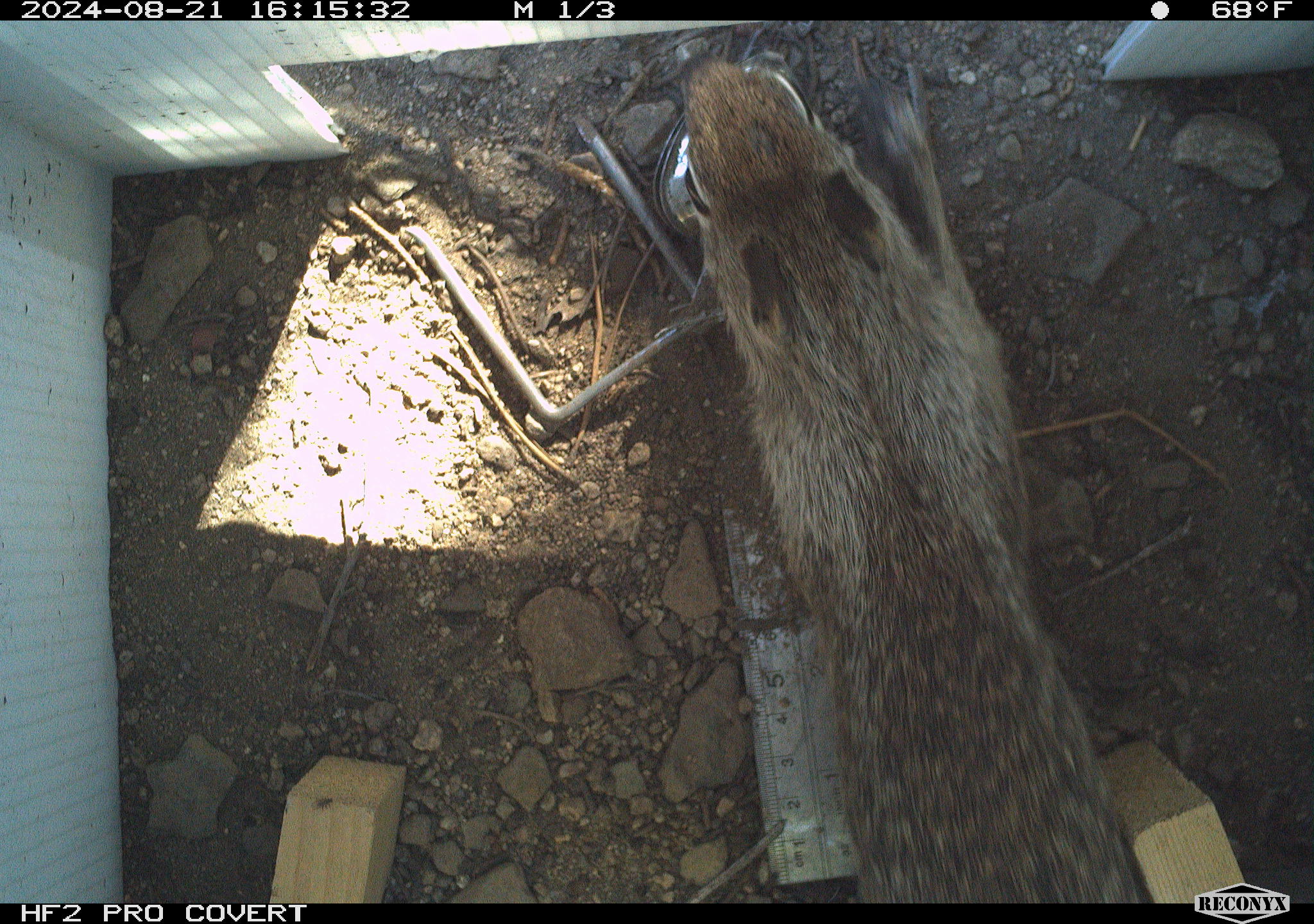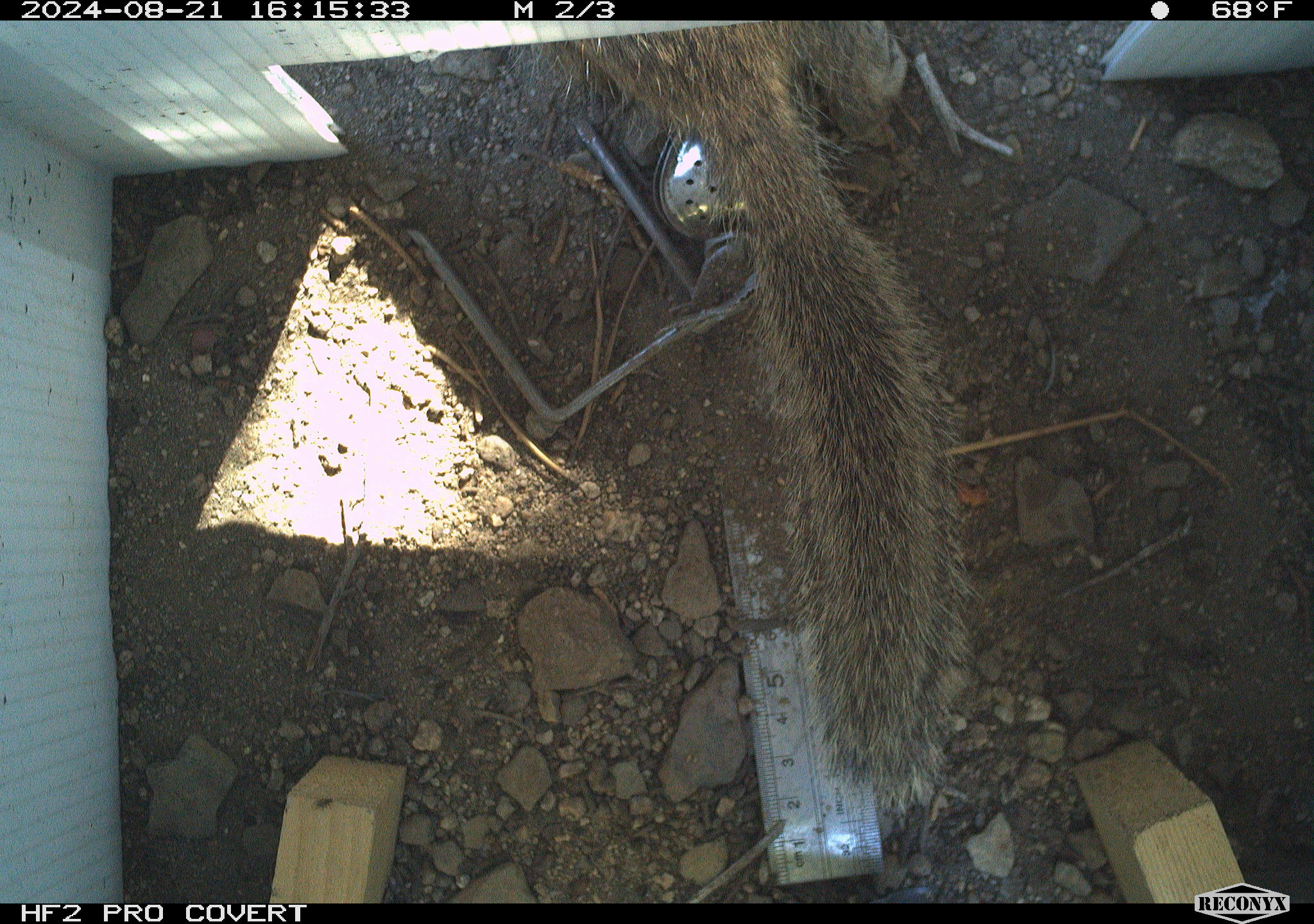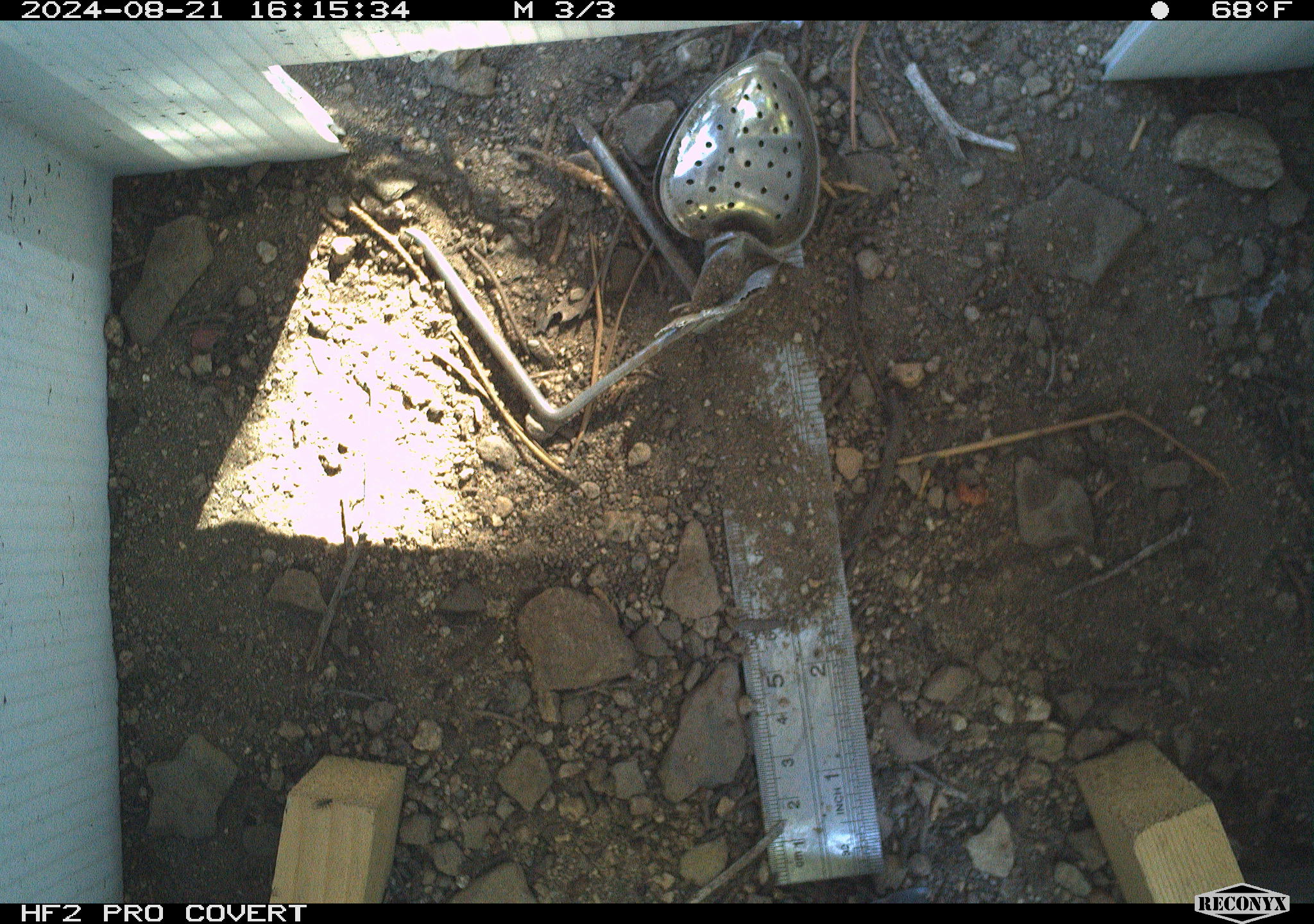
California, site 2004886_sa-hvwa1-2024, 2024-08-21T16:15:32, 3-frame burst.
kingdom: Animalia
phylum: Chordata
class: Mammalia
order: Rodentia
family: Sciuridae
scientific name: Sciuridae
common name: squirrels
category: sciuridae family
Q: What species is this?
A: Sciuridae family (squirrels) (Sciuridae).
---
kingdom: Animalia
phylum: Chordata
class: Mammalia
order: Rodentia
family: Sciuridae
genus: Neotamias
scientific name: Neotamias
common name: western chipmunks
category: neotamias species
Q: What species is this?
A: Neotamias species (western chipmunks) (Neotamias).